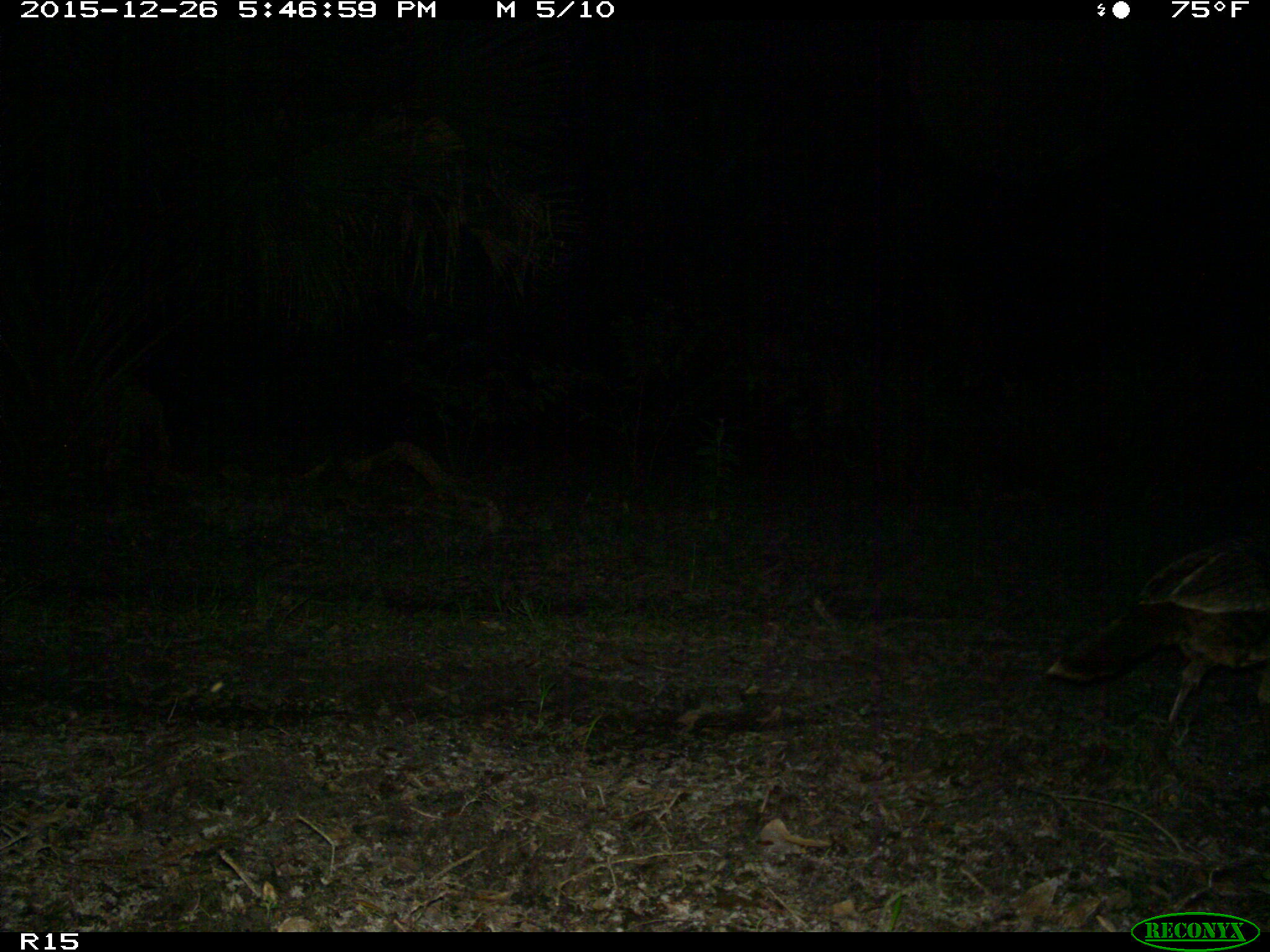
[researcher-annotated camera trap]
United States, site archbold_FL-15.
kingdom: Animalia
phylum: Chordata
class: Aves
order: Galliformes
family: Phasianidae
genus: Meleagris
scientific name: Meleagris gallopavo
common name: wild turkey